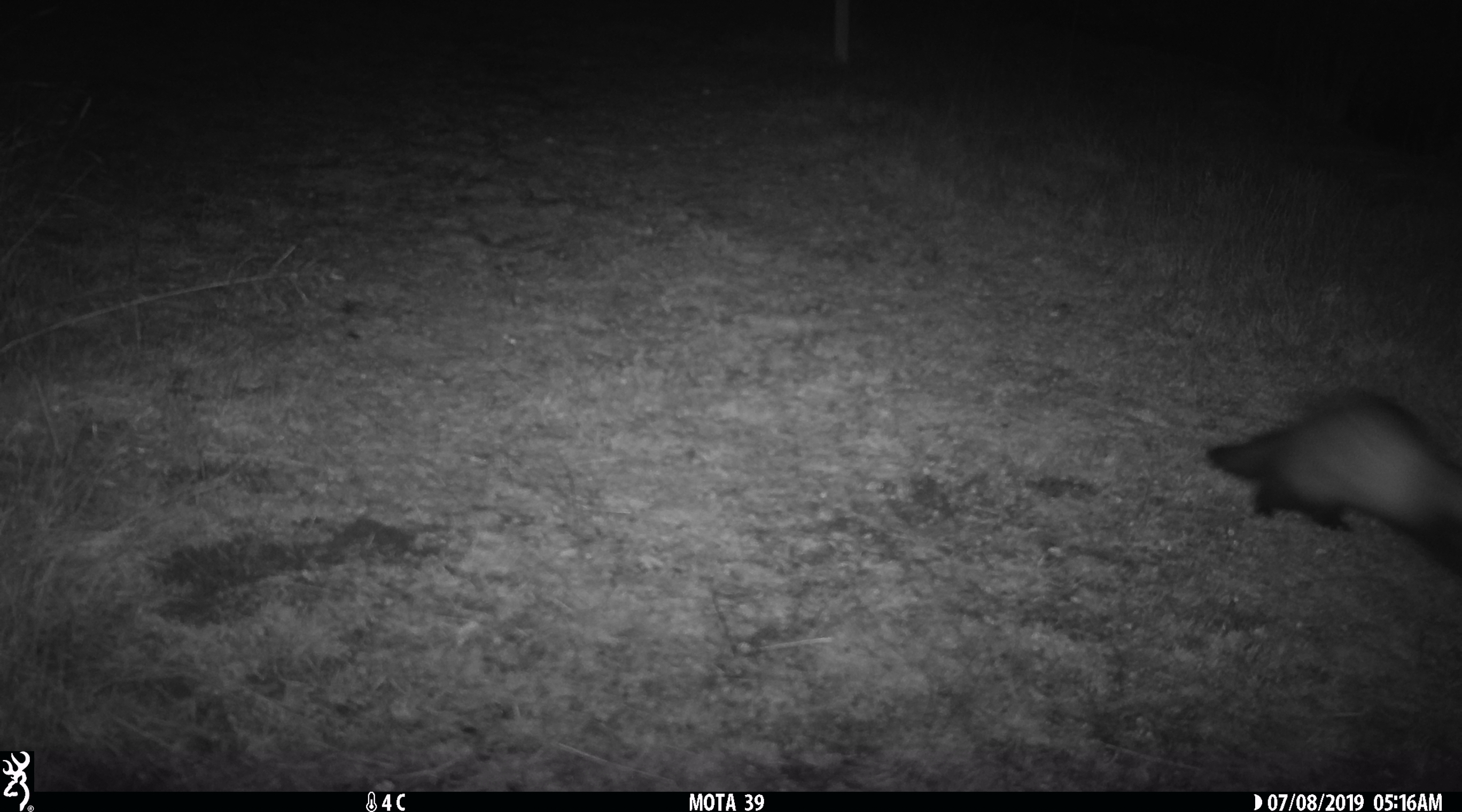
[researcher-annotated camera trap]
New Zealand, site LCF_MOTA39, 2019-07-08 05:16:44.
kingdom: Animalia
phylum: Chordata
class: Mammalia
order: Carnivora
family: Mustelidae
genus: Mustela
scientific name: Mustela furo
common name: ferret